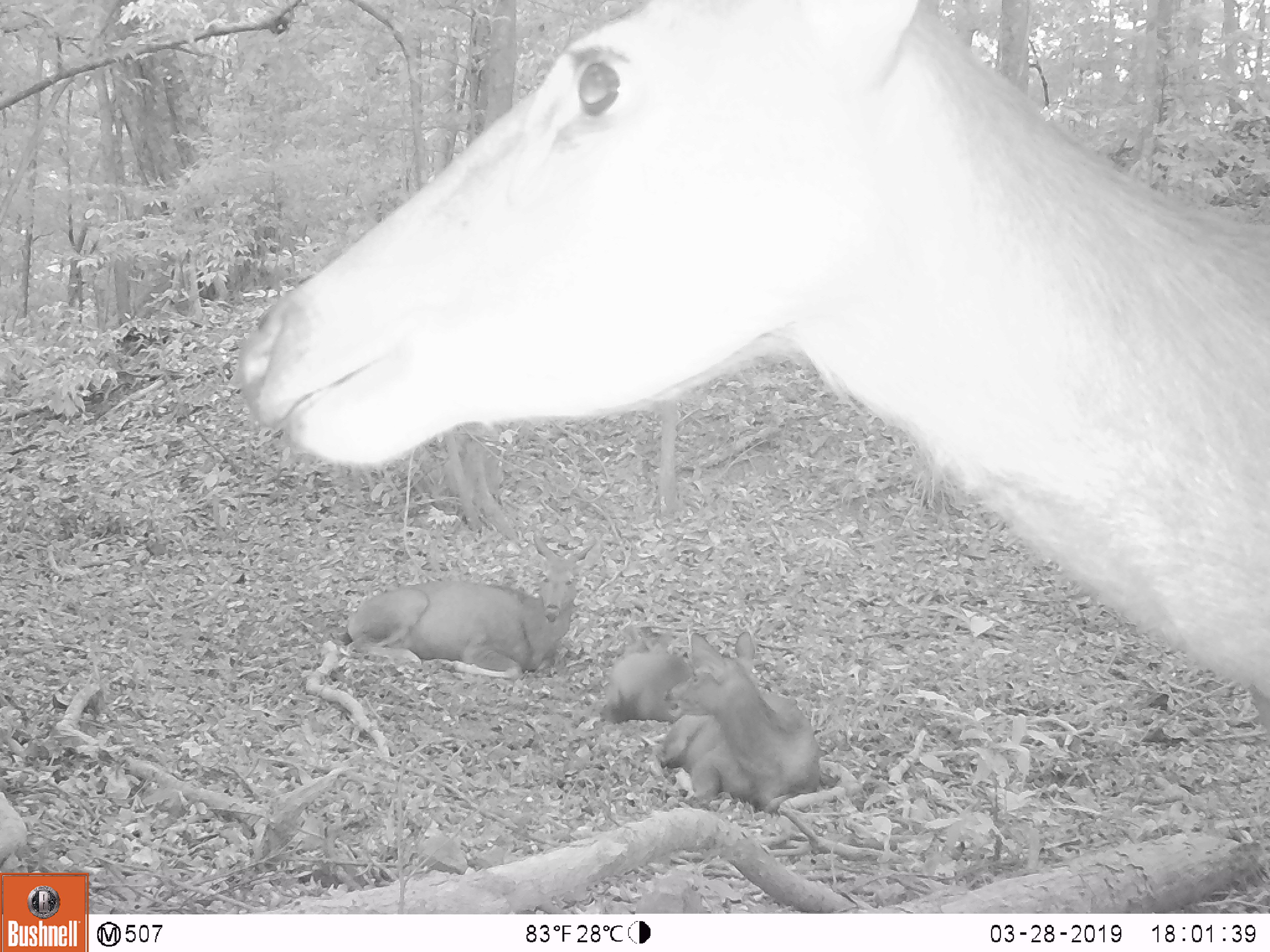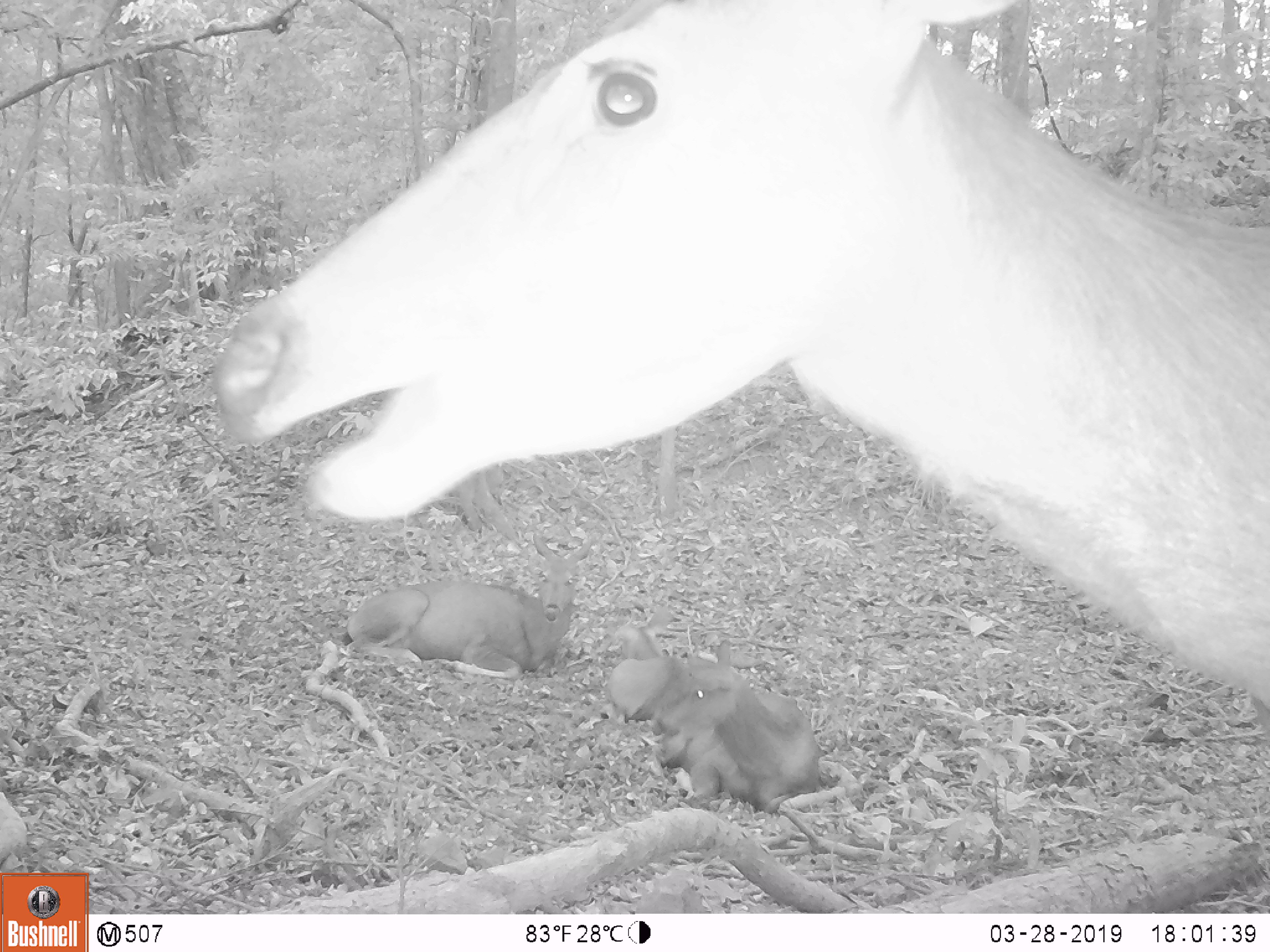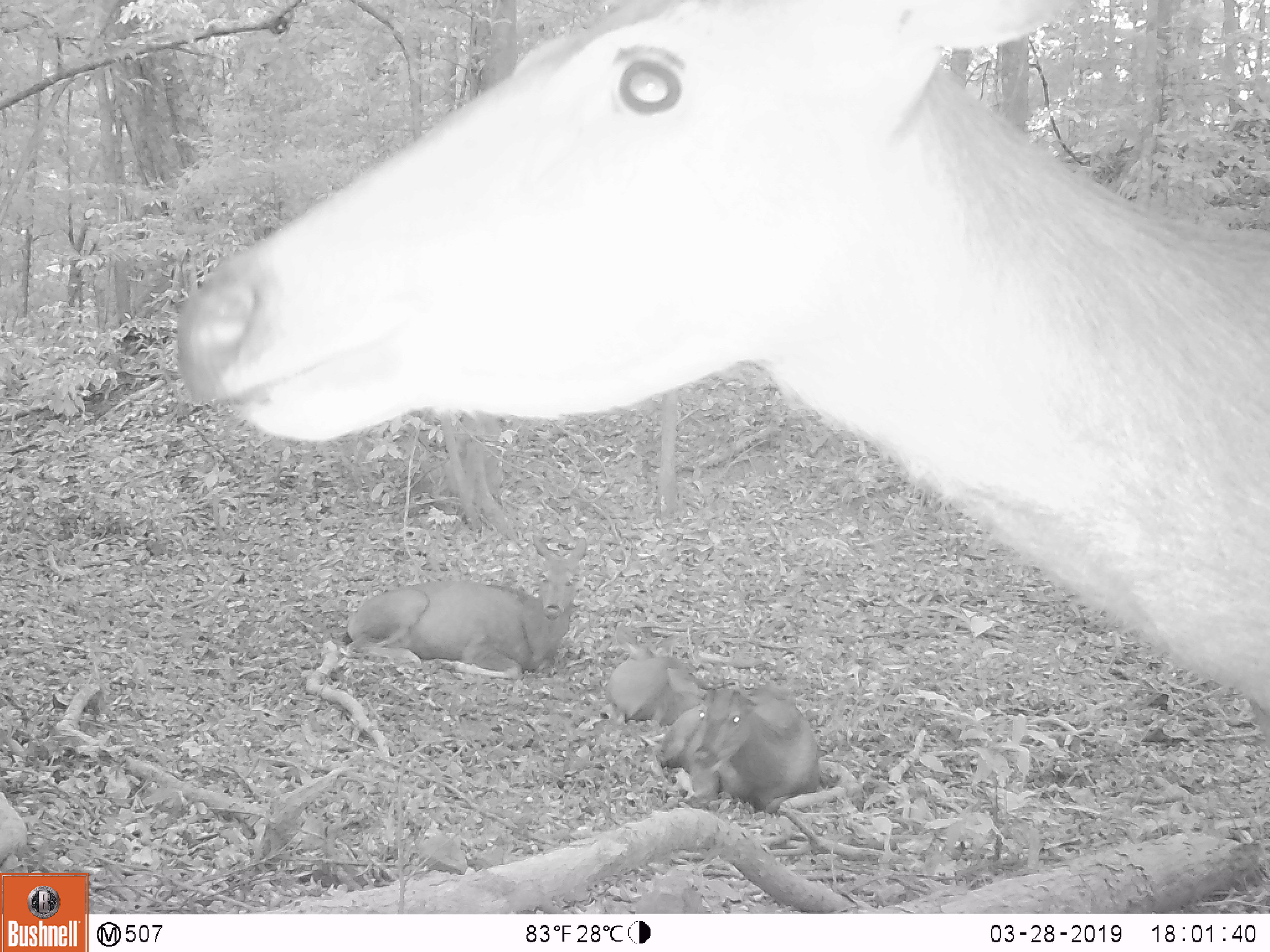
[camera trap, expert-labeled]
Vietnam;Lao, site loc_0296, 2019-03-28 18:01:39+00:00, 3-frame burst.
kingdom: Animalia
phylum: Chordata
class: Mammalia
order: Artiodactyla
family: Cervidae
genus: Rusa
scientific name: Rusa unicolor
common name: sambar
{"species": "sambar (Rusa unicolor)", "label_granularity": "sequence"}